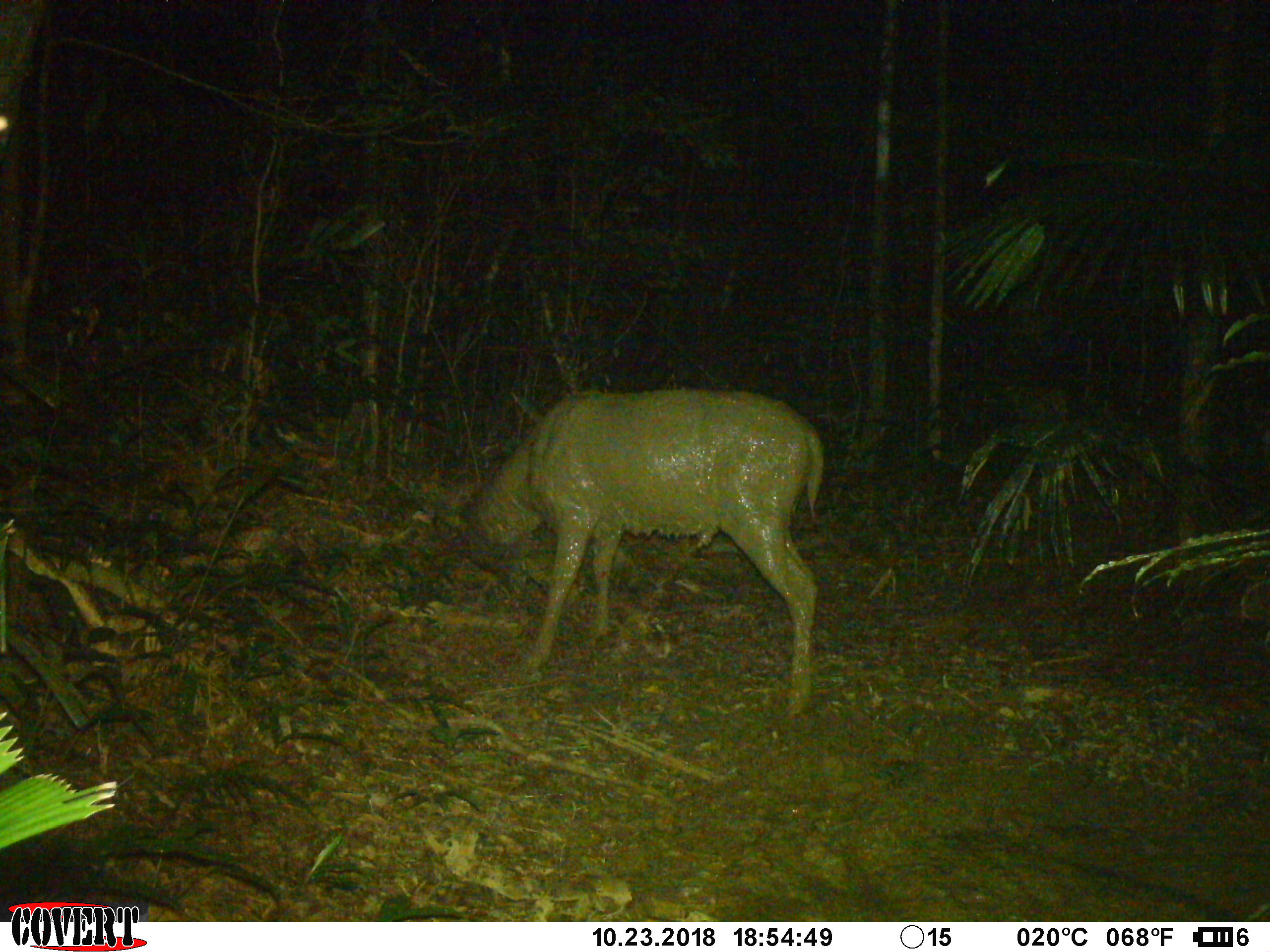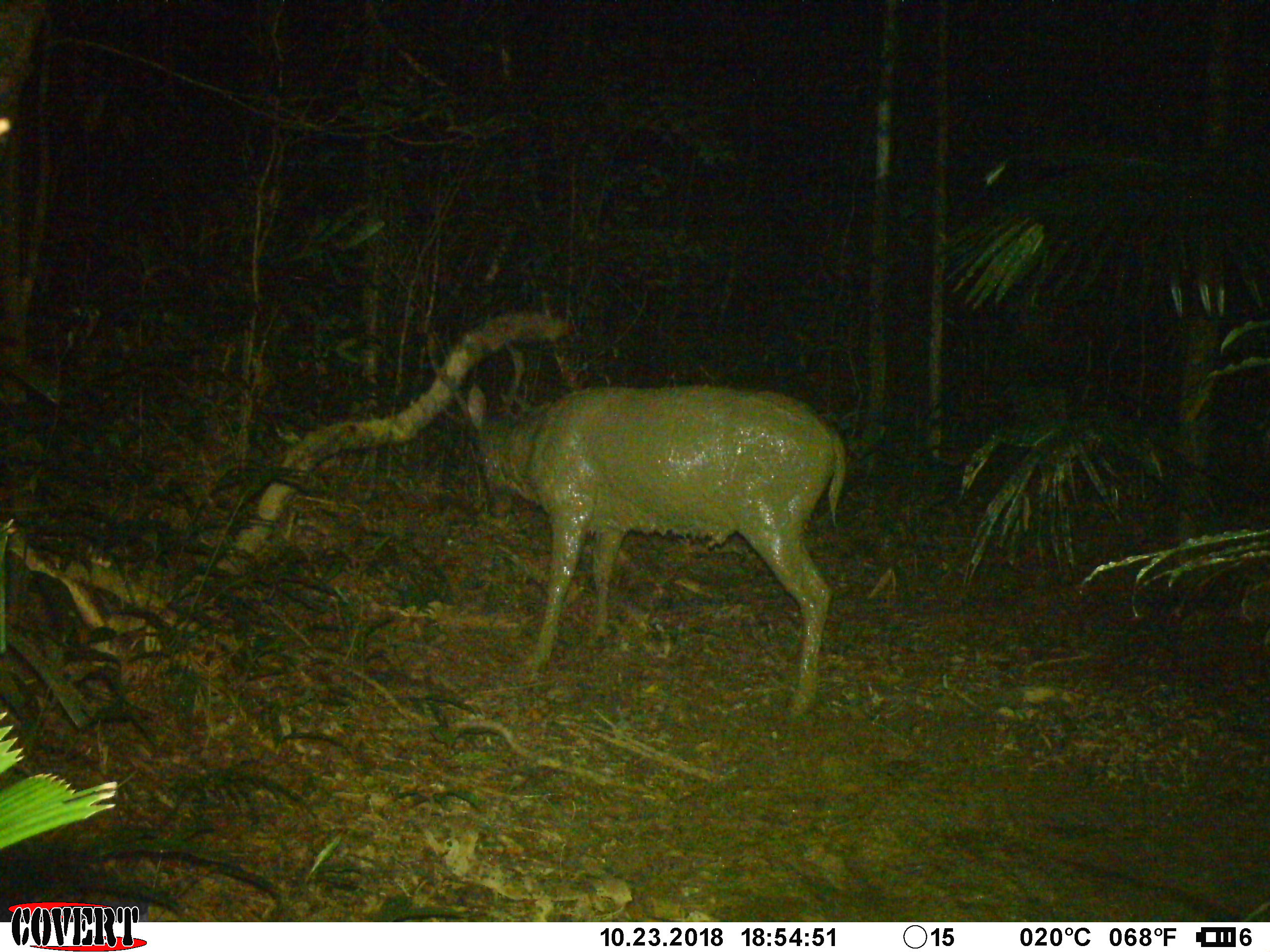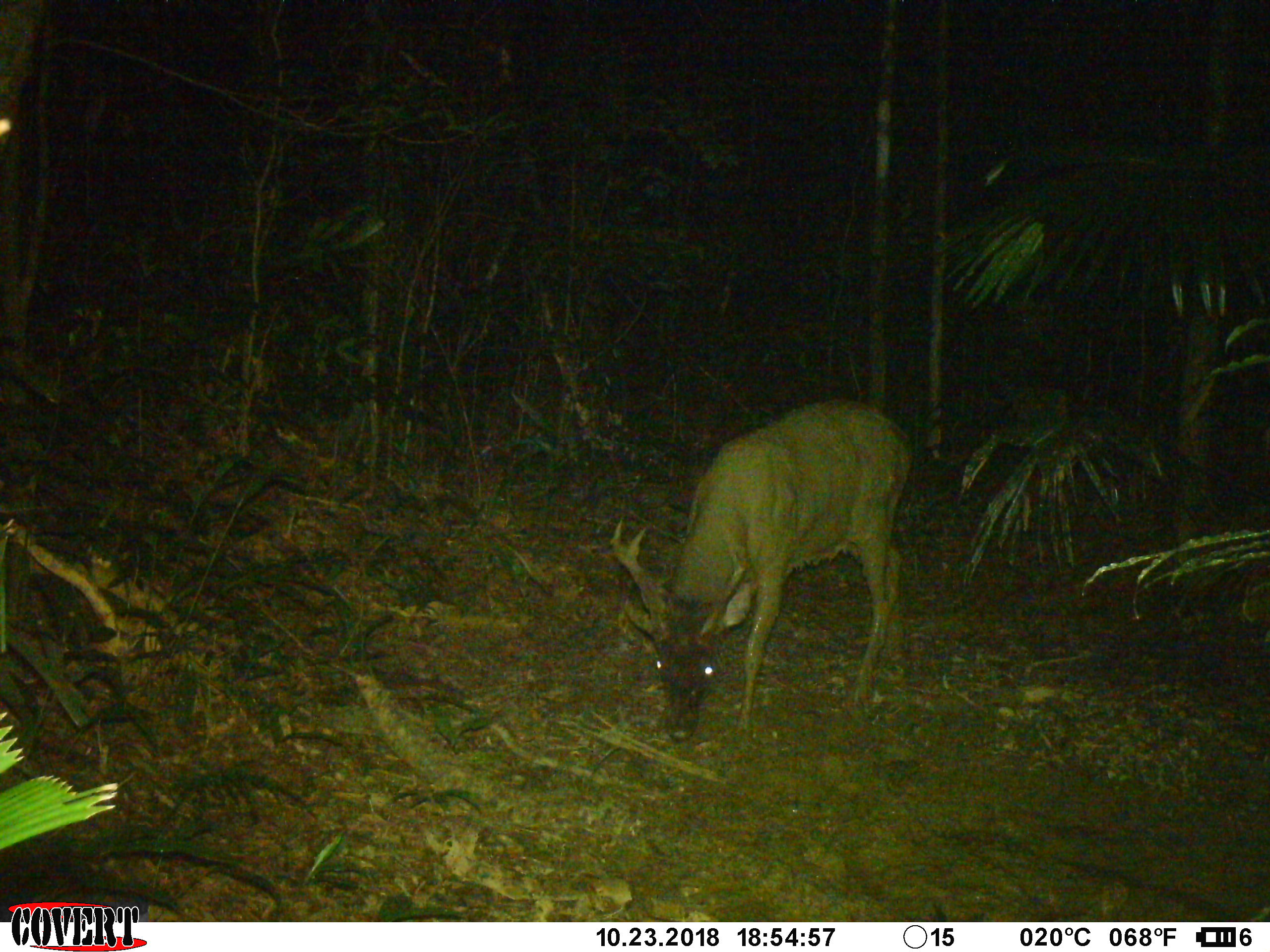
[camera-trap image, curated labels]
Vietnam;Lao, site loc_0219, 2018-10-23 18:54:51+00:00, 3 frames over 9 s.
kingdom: Animalia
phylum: Chordata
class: Mammalia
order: Artiodactyla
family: Cervidae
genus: Rusa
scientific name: Rusa unicolor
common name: sambar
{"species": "sambar (Rusa unicolor)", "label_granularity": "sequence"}